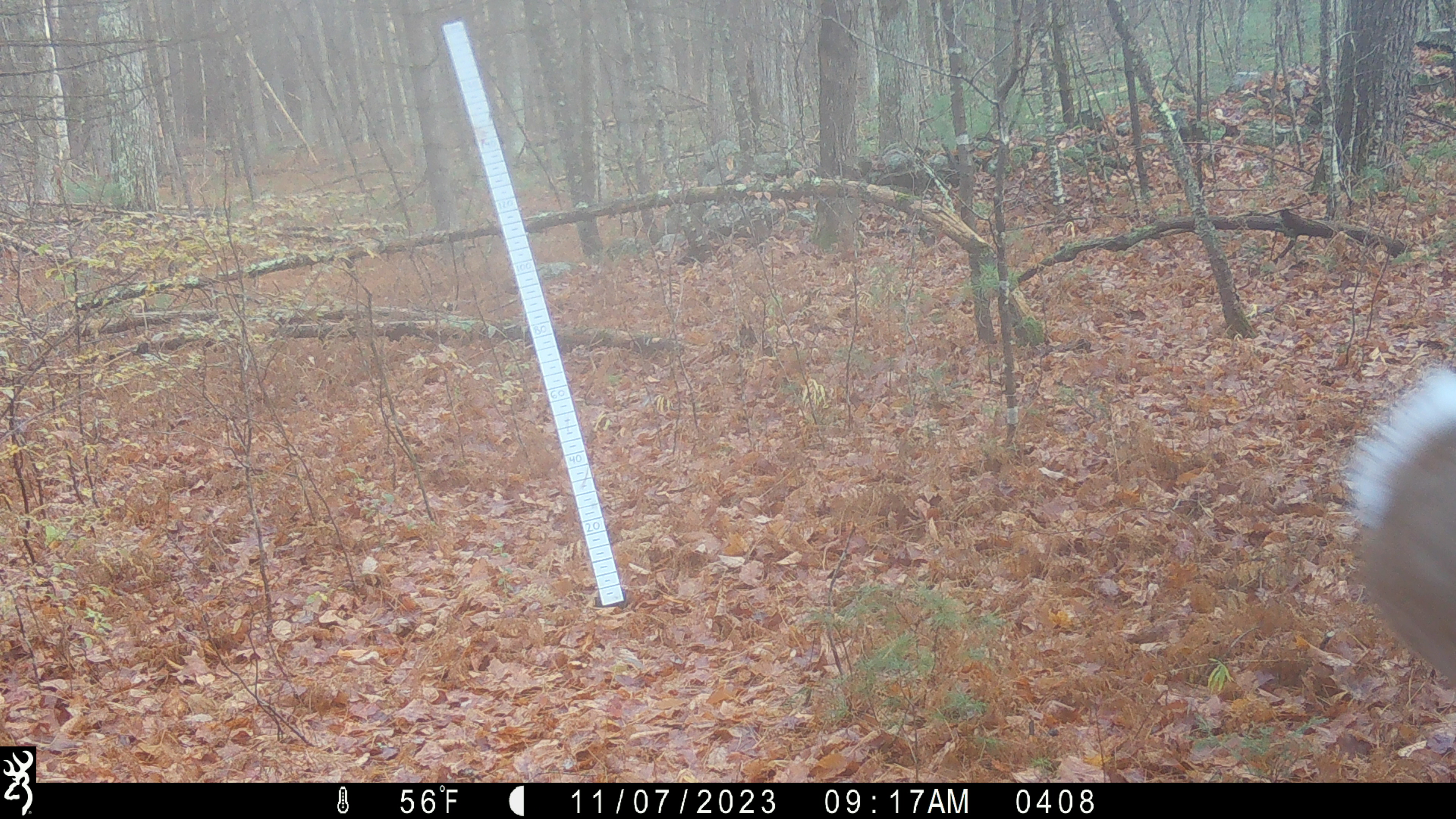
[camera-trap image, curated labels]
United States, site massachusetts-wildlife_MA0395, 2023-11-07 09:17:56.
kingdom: Animalia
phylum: Chordata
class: Mammalia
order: Artiodactyla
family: Cervidae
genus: Odocoileus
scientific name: Odocoileus virginianus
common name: white-tailed deer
White-tailed deer (Odocoileus virginianus).